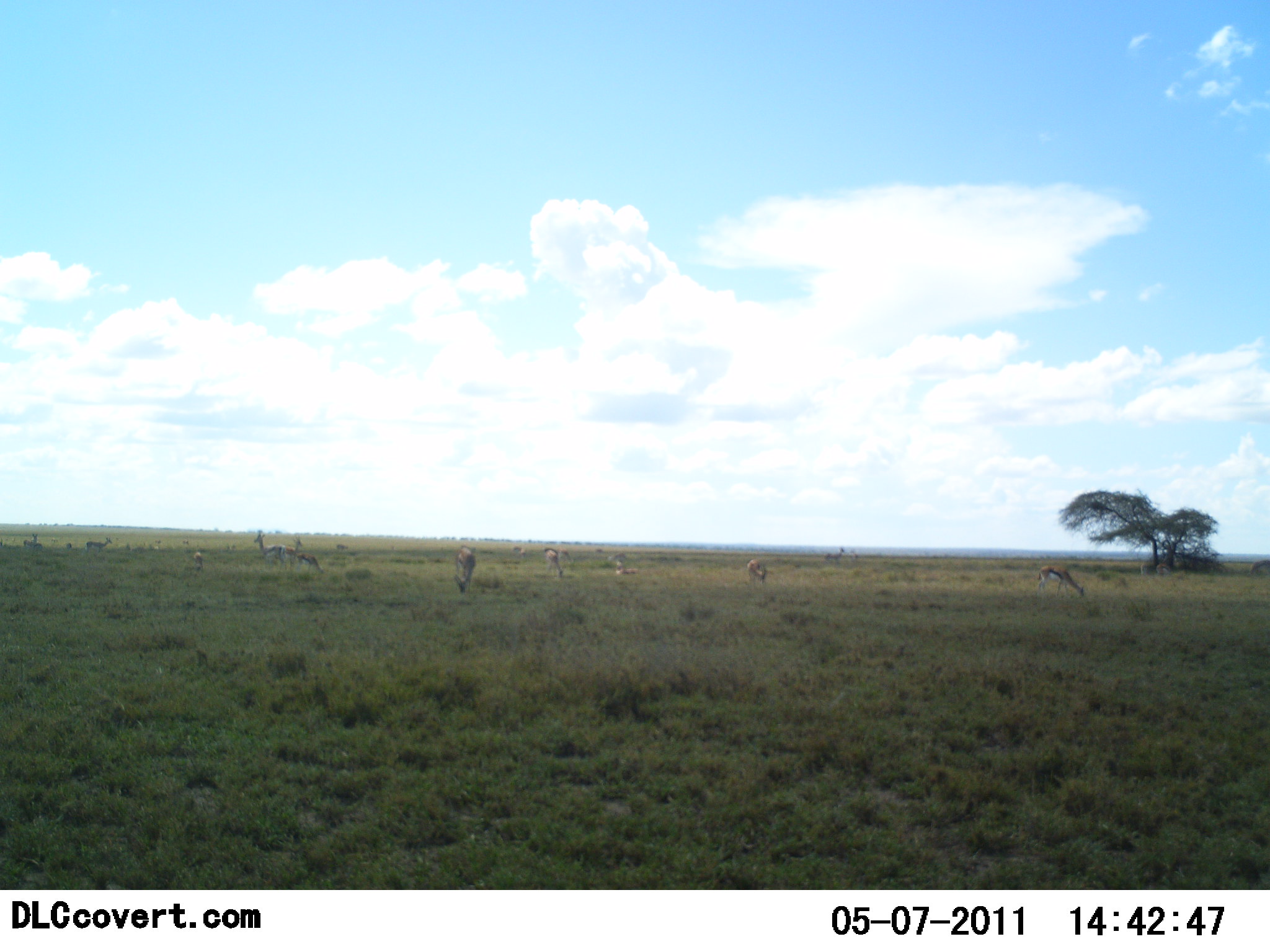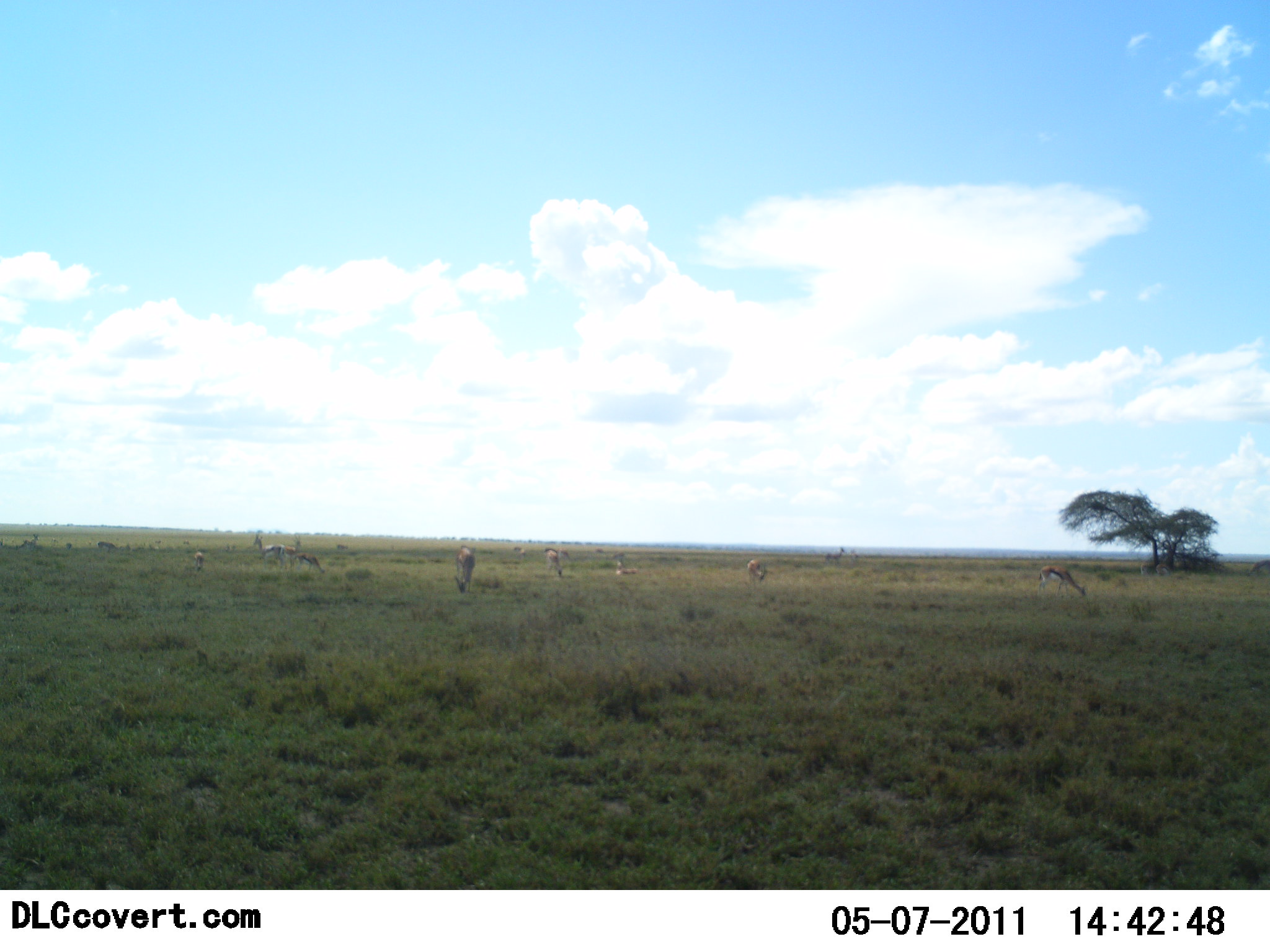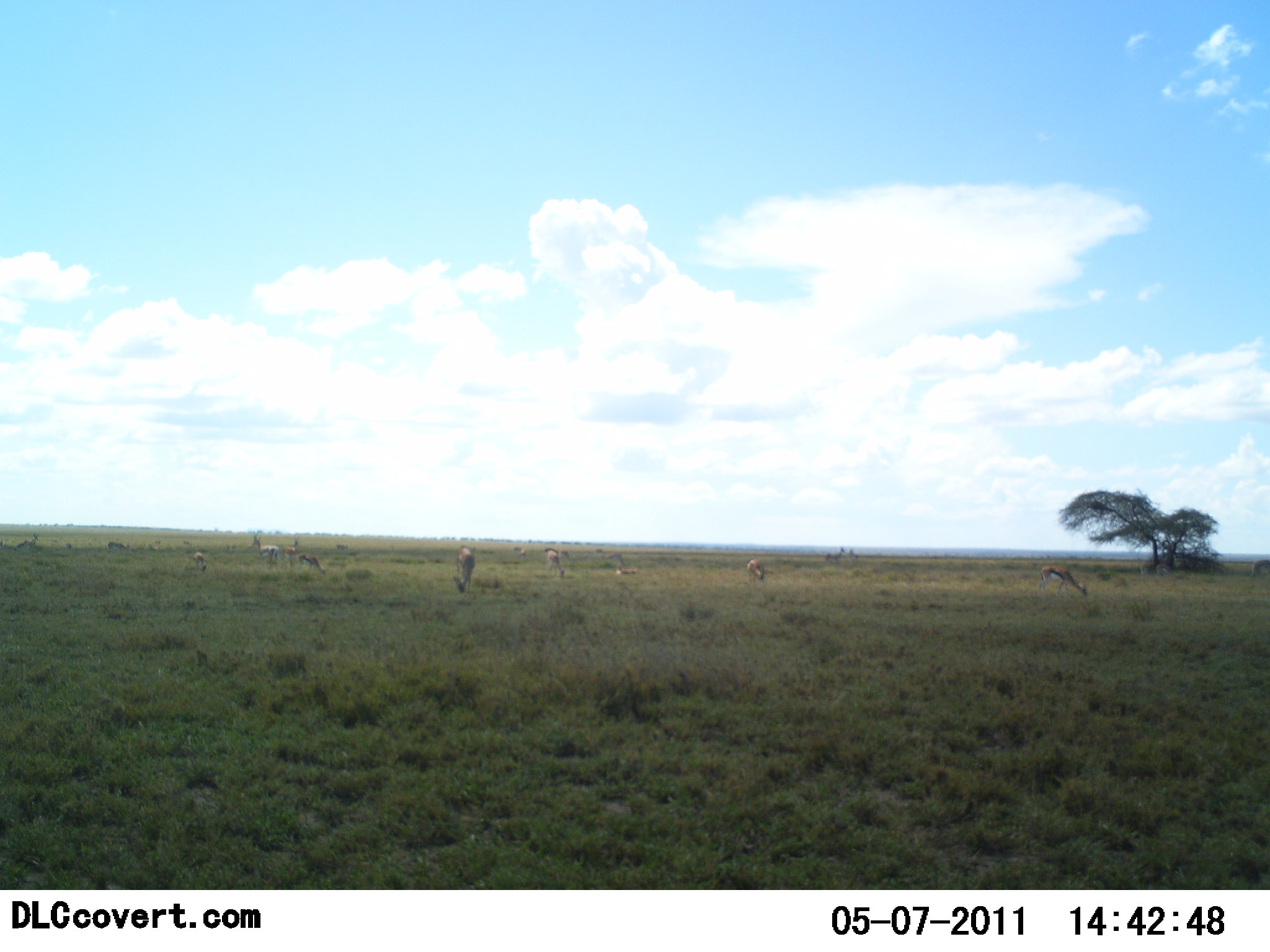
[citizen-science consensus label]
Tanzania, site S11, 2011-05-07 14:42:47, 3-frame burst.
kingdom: Animalia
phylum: Chordata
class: Mammalia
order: Artiodactyla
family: Bovidae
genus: Eudorcas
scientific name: Eudorcas thomsonii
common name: thomson's gazelle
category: gazellethomsons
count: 11-50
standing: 42%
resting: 0%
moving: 33%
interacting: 0%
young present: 0%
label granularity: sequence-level